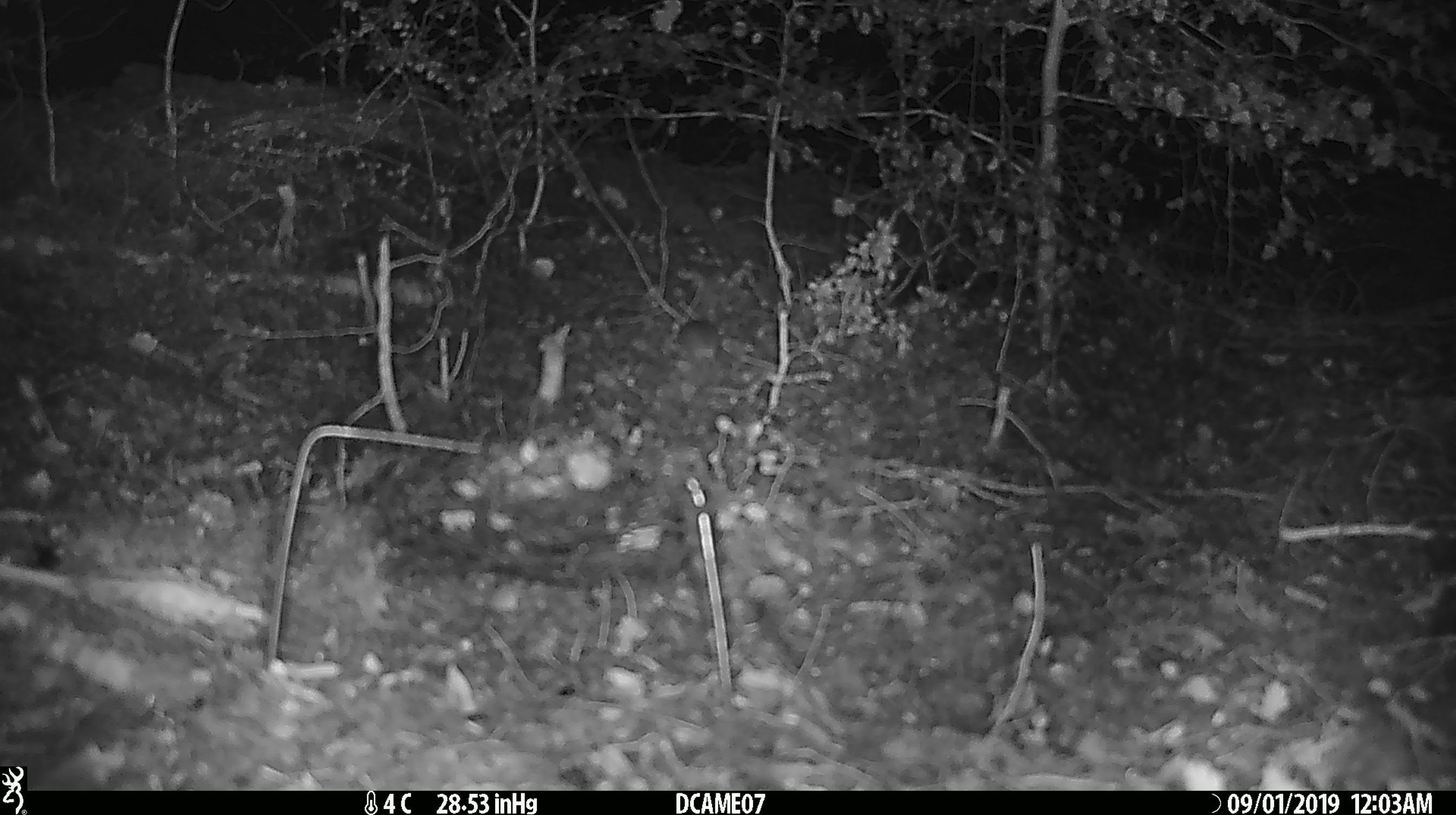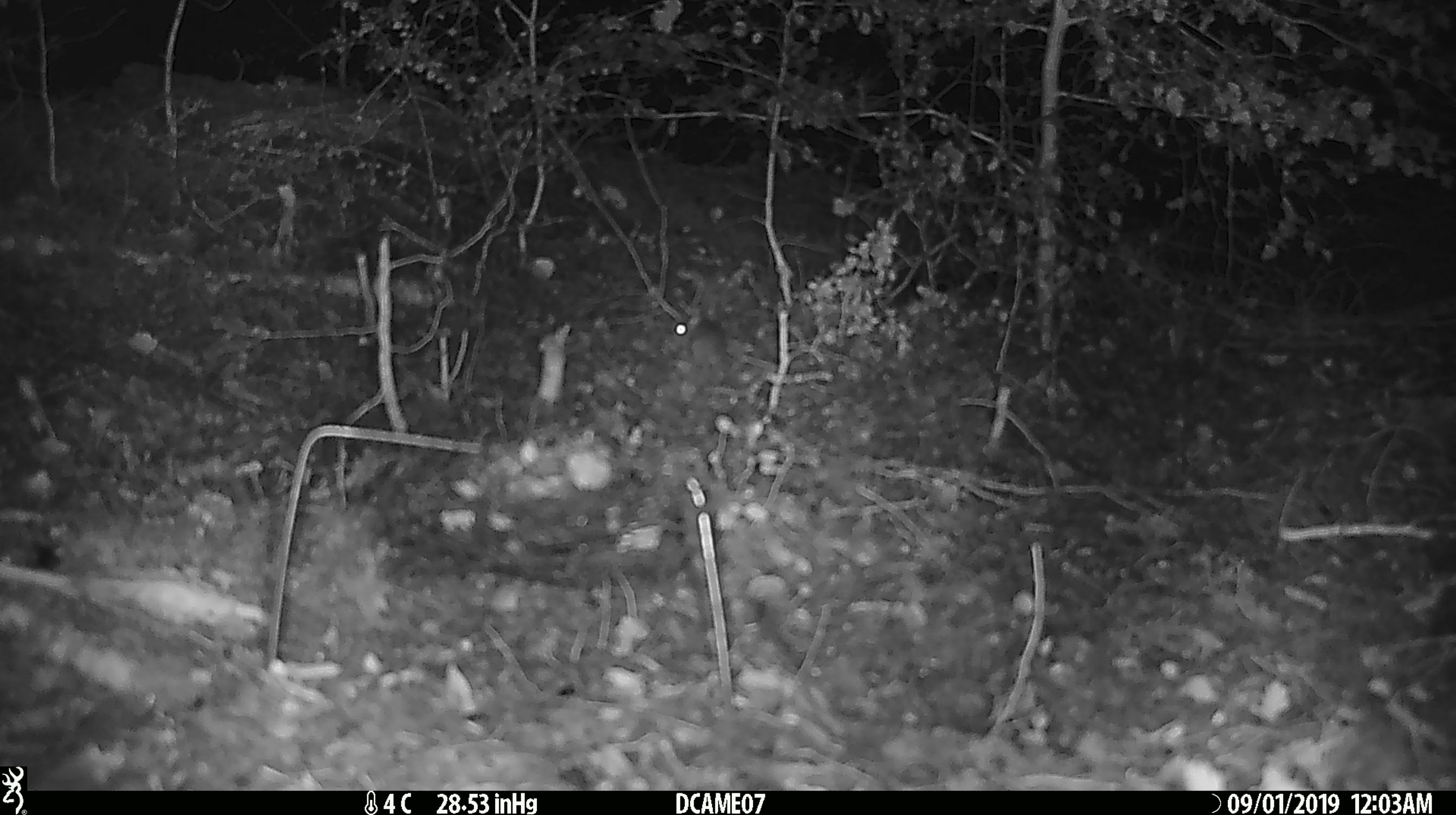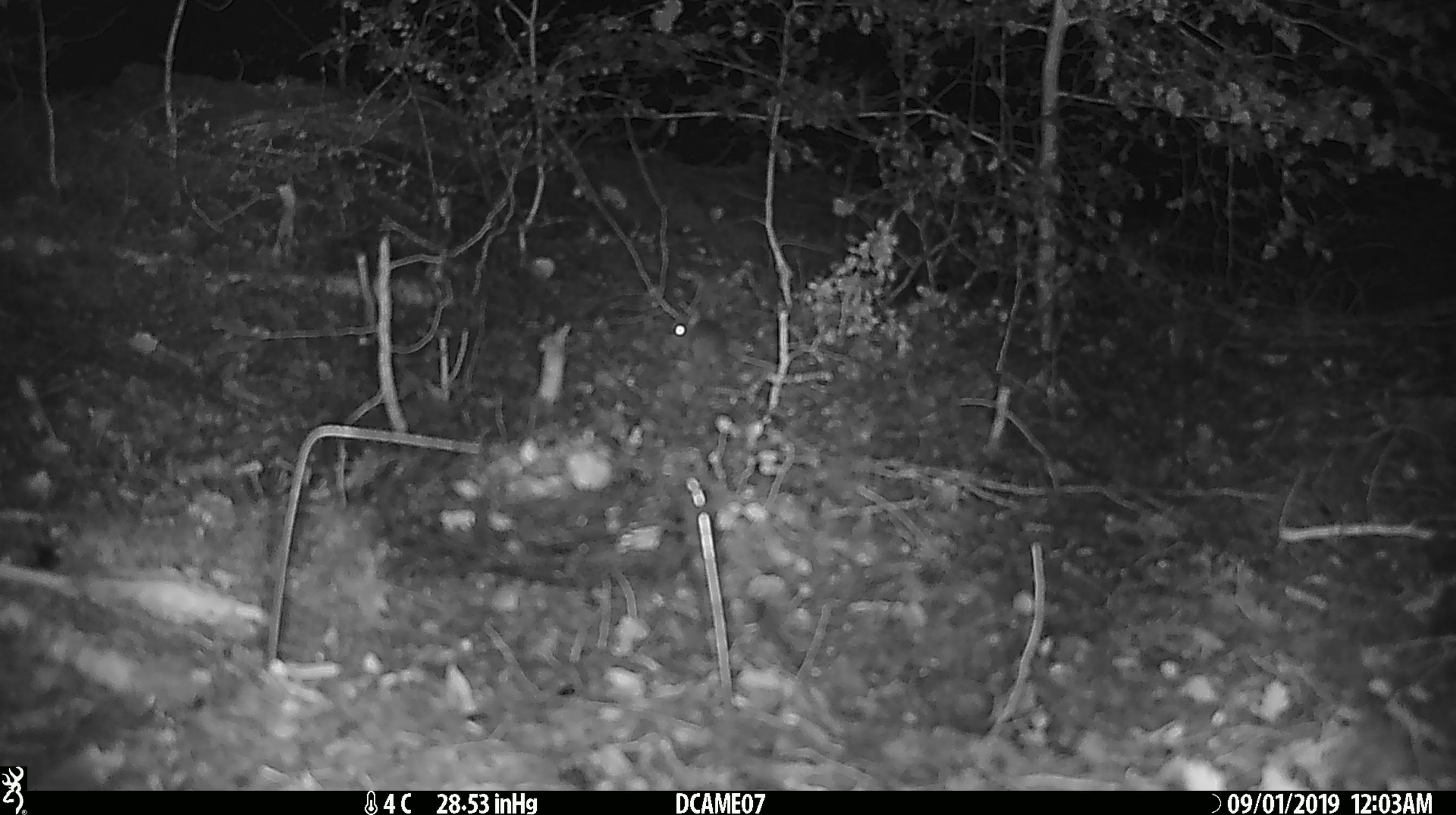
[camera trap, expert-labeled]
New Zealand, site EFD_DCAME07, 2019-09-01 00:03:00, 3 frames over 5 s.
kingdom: Animalia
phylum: Chordata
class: Mammalia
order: Rodentia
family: Muridae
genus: Mus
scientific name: Mus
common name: mouse